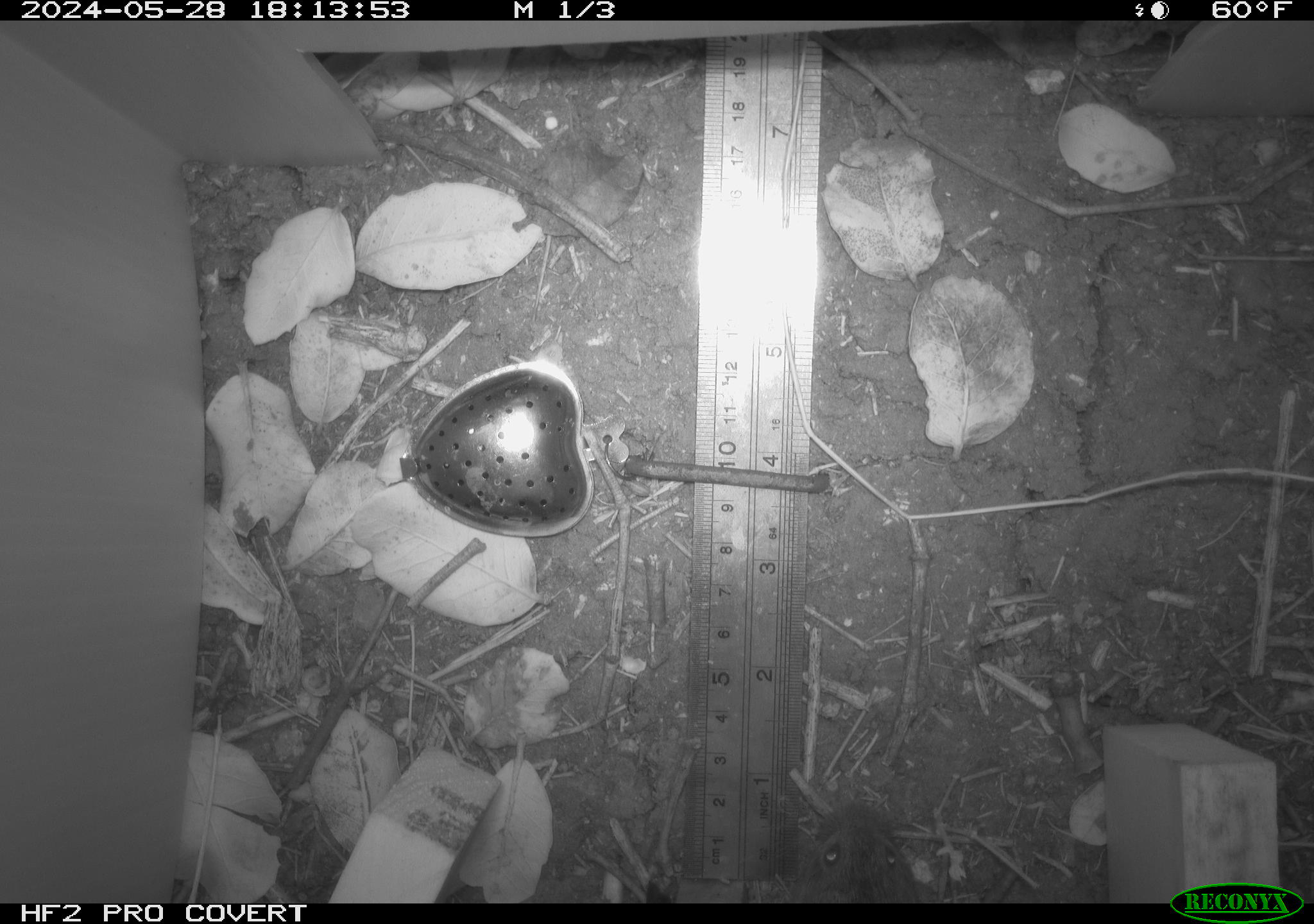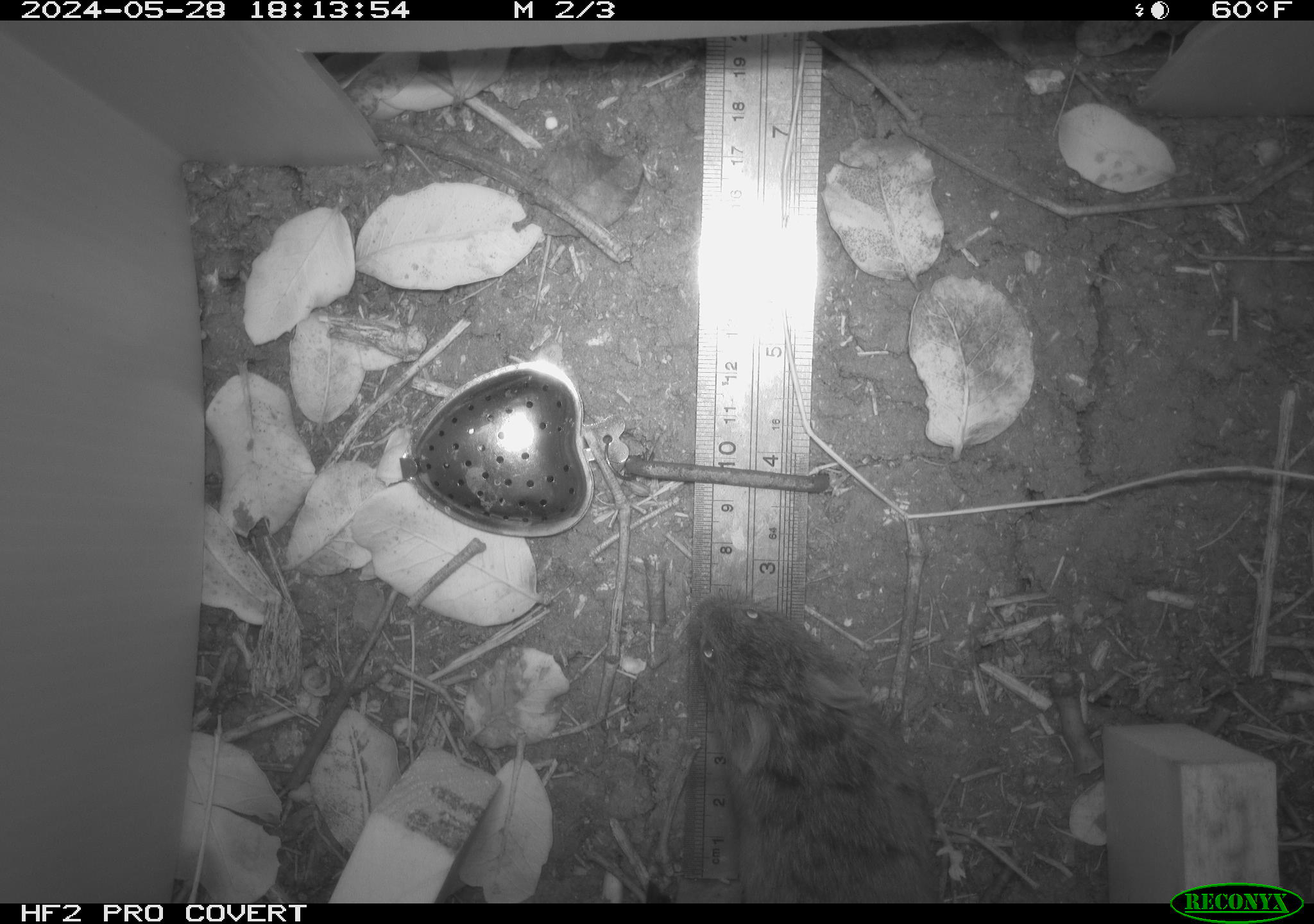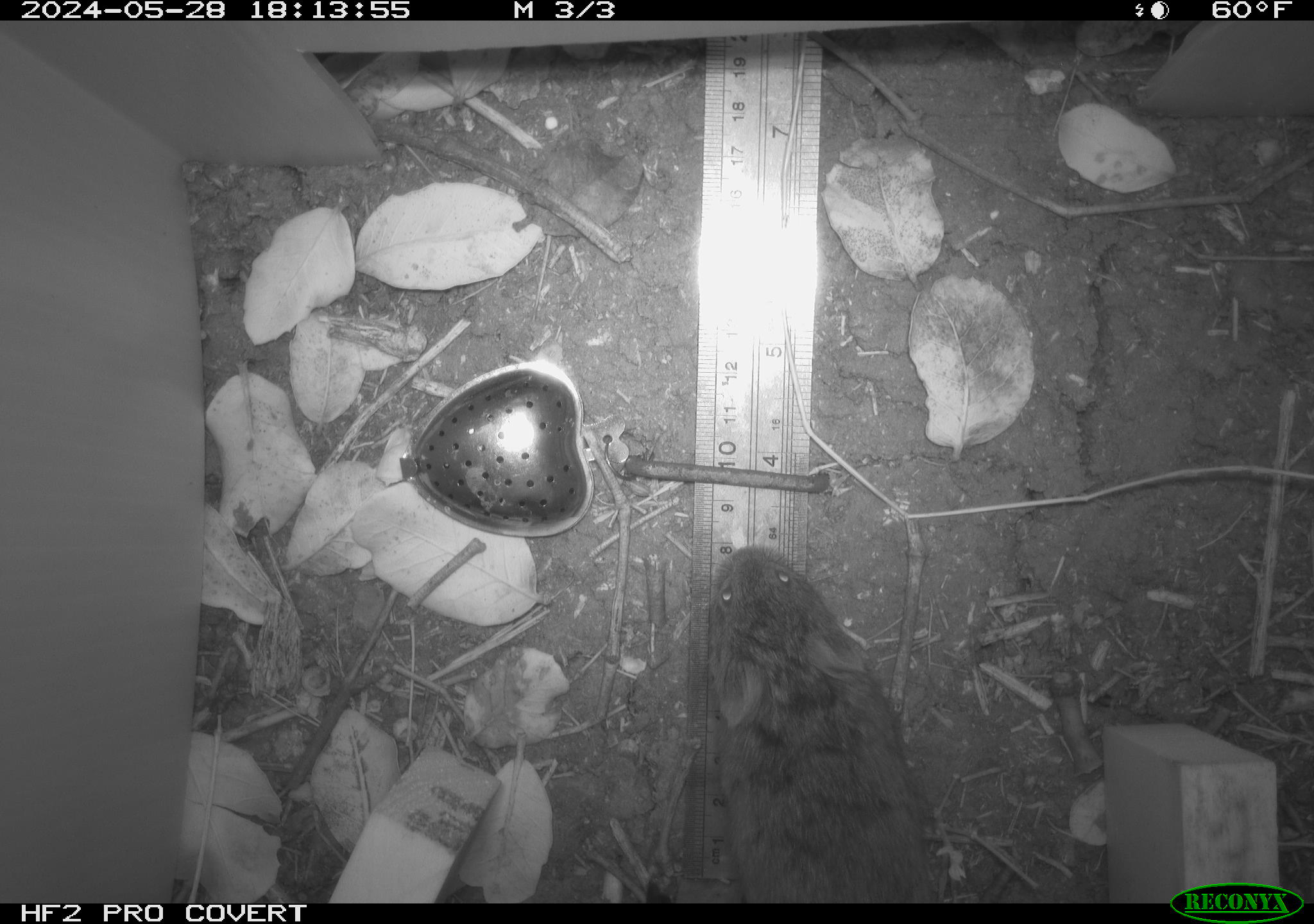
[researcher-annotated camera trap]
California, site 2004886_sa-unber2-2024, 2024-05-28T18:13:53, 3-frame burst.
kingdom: Animalia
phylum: Chordata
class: Mammalia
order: Rodentia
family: Cricetidae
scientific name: Arvicolinae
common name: voles, lemmings, and muskrats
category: arvicolinae subfamily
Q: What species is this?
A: Arvicolinae subfamily (voles, lemmings, and muskrats) (Arvicolinae).